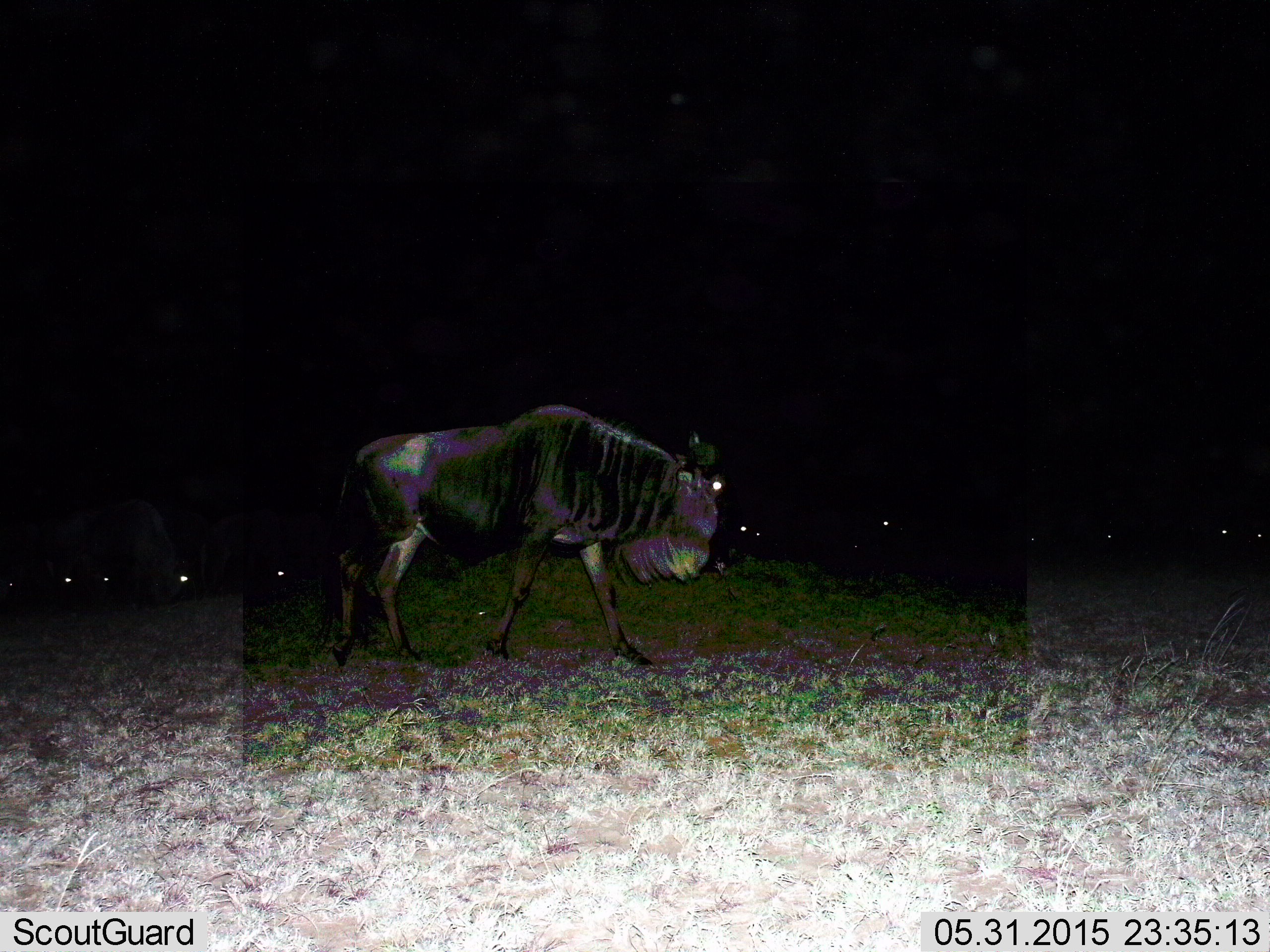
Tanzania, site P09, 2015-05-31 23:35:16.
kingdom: Animalia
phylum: Chordata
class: Mammalia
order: Artiodactyla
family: Bovidae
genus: Connochaetes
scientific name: Connochaetes taurinus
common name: blue wildebeest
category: wildebeest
Wildebeest (blue wildebeest) (Connochaetes taurinus), count 1. Behavior (volunteer vote fractions): standing 30%, resting 0%, moving 90%, interacting 0%. Young present (vote fraction): 0%. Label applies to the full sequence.